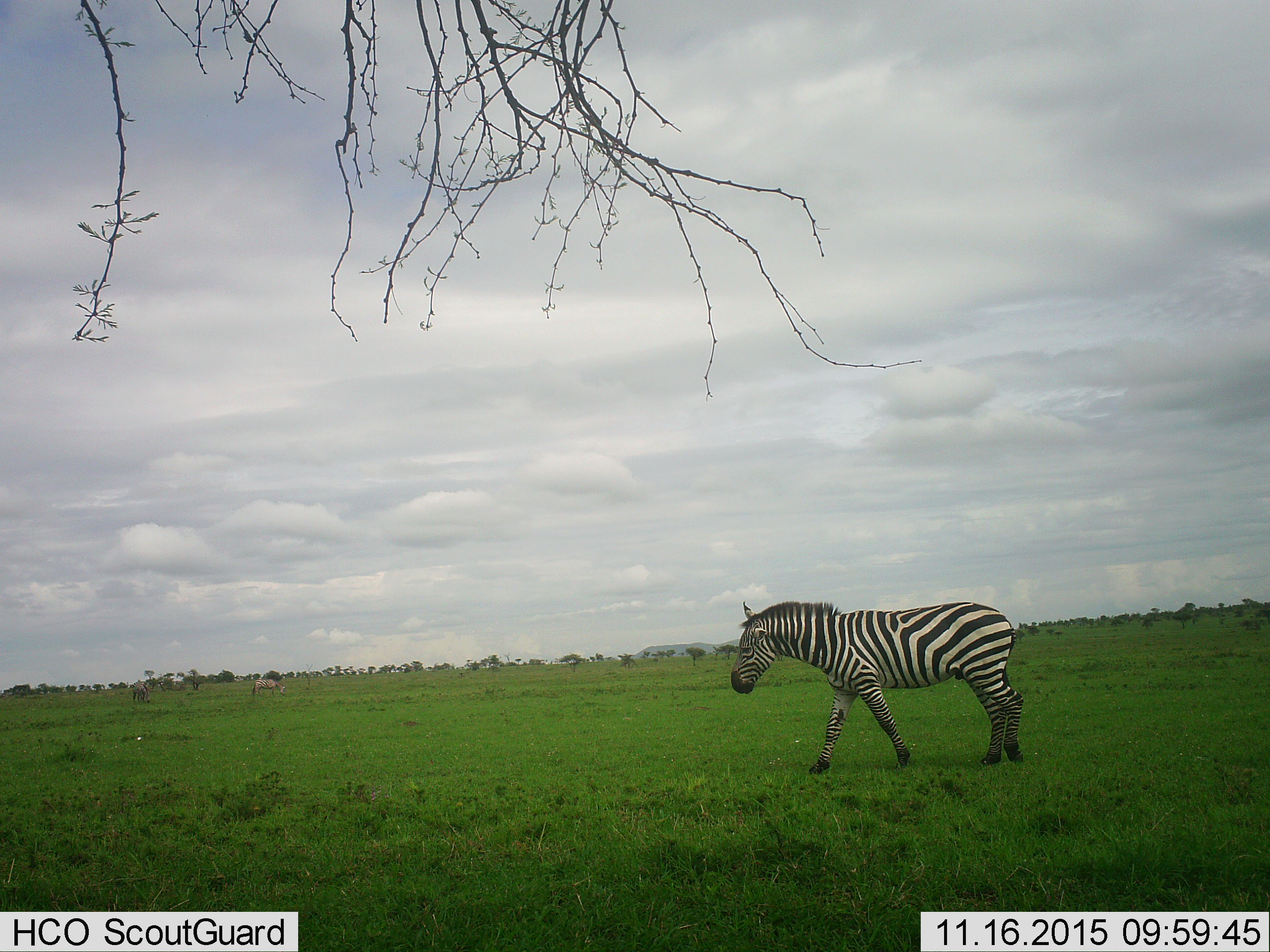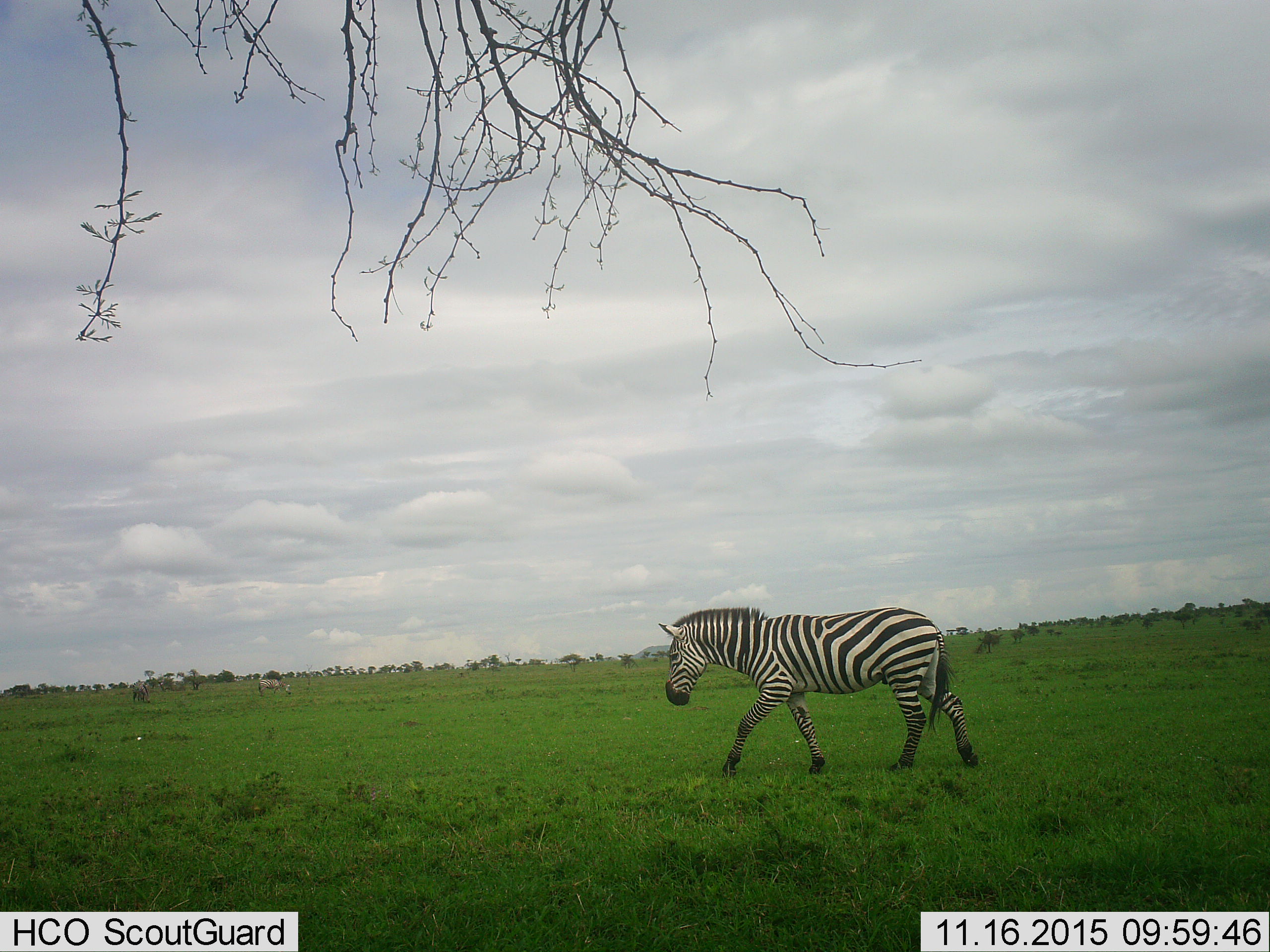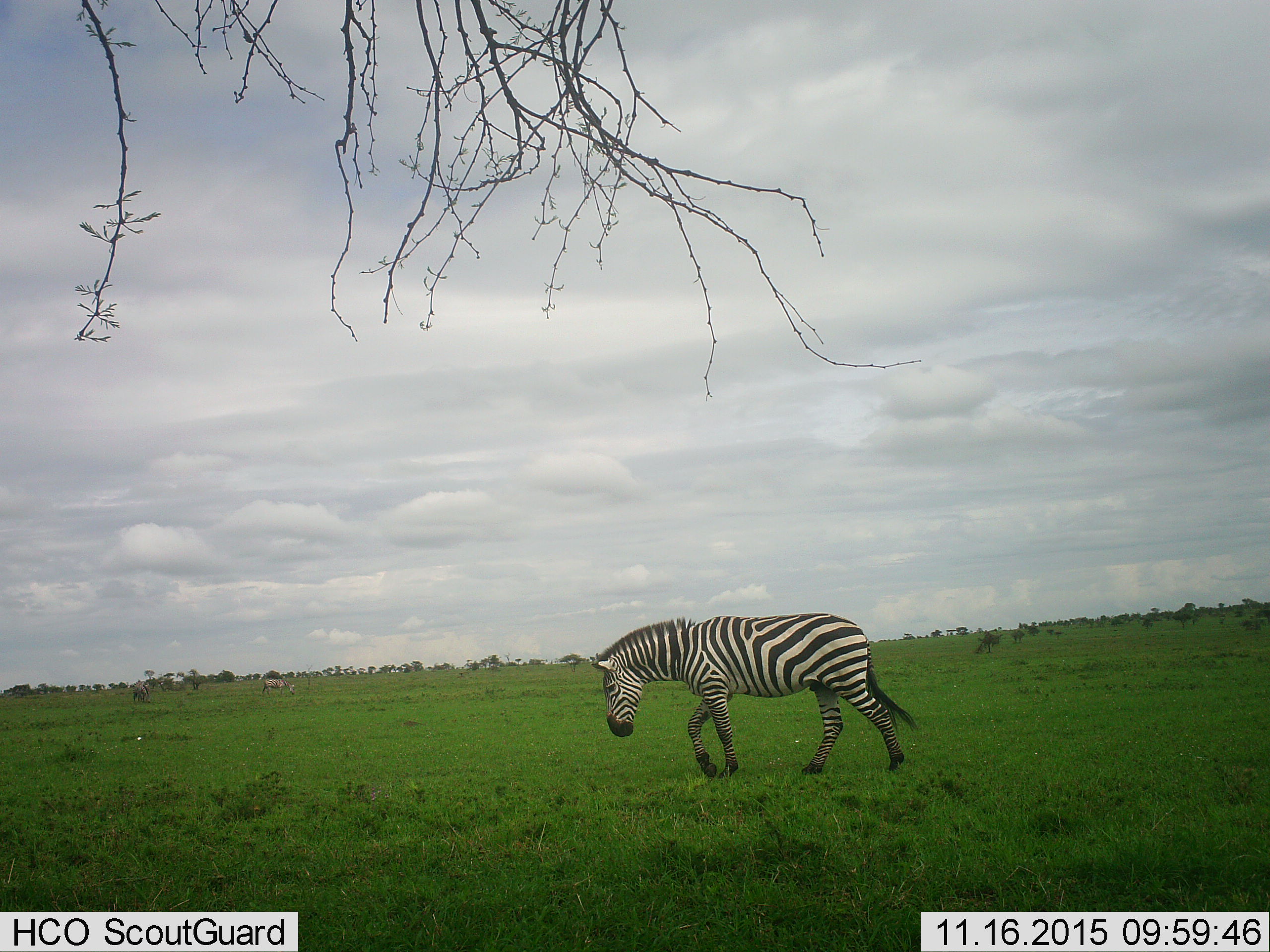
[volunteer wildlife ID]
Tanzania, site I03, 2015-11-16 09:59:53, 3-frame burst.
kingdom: Animalia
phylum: Chordata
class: Mammalia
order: Perissodactyla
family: Equidae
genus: Equus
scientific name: Equus quagga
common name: plains zebra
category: zebra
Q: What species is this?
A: Zebra (plains zebra) (Equus quagga).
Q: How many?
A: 1.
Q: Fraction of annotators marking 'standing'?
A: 30%.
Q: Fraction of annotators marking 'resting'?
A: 0%.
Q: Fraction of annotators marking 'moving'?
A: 90%.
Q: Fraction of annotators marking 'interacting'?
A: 0%.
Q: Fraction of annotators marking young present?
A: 0%.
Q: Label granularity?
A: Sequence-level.